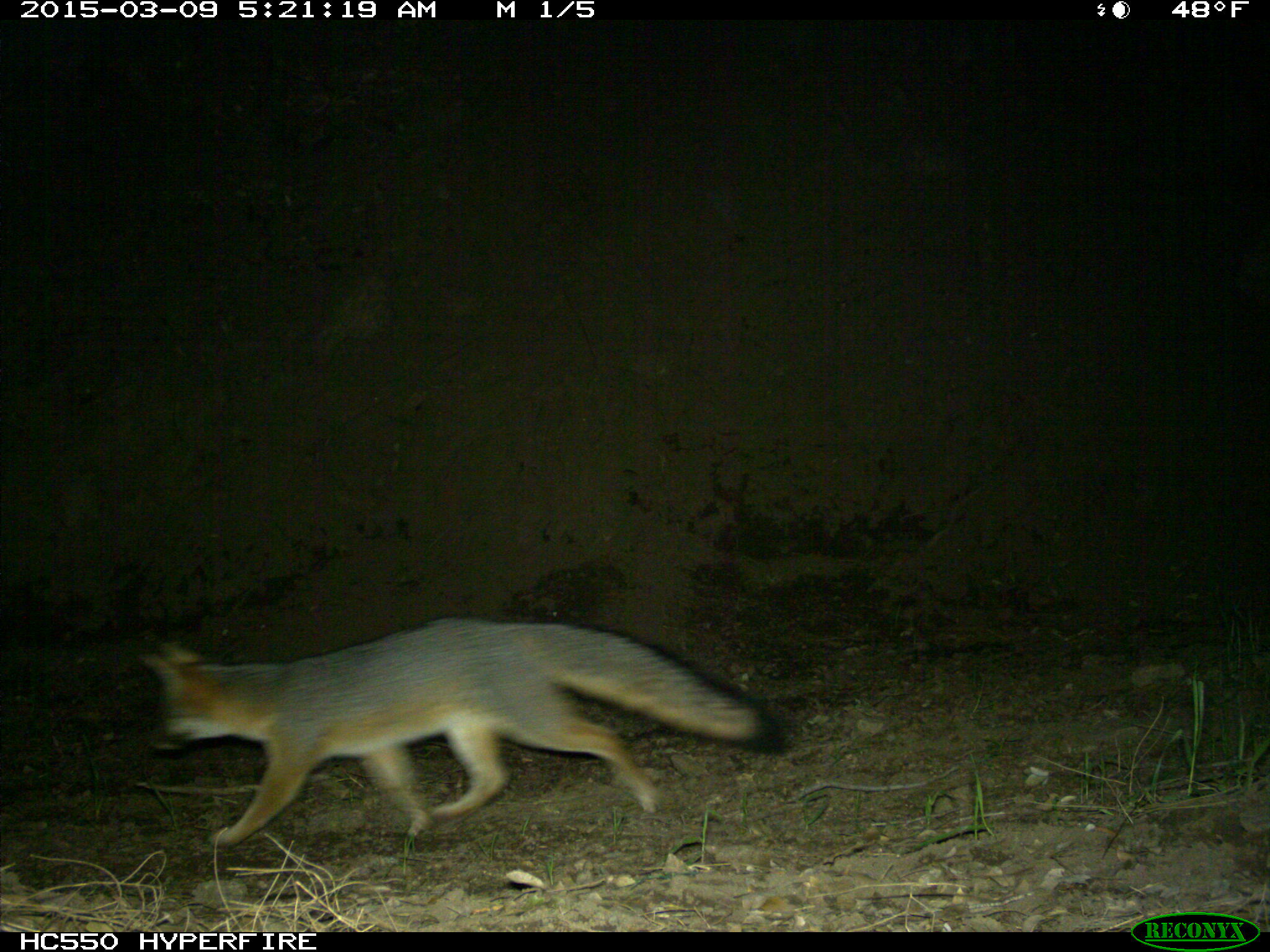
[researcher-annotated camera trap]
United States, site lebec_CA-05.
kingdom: Animalia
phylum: Chordata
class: Mammalia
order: Carnivora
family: Canidae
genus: Urocyon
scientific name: Urocyon cinereoargenteus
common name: gray fox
Urocyon cinereoargenteus (gray fox).